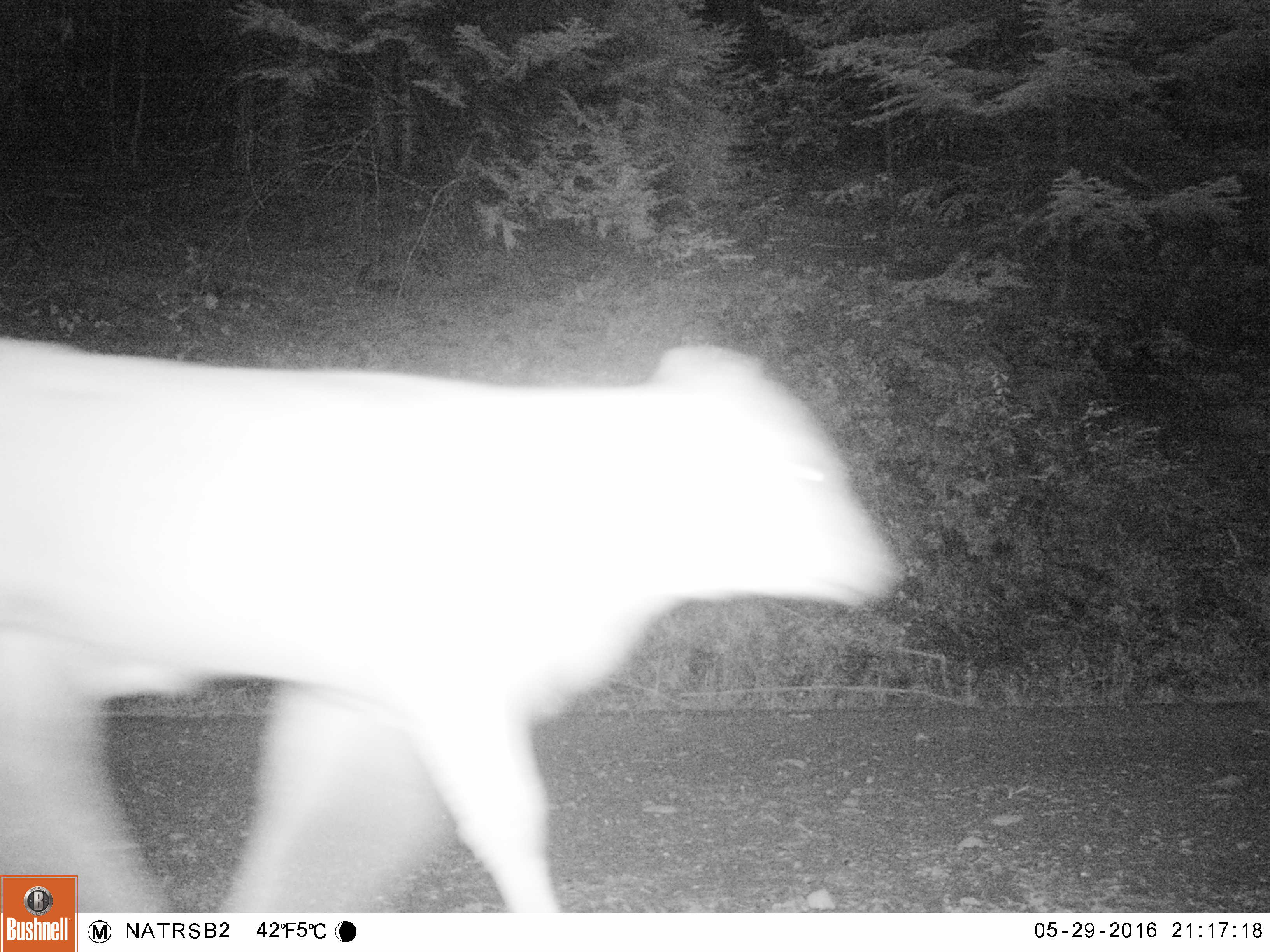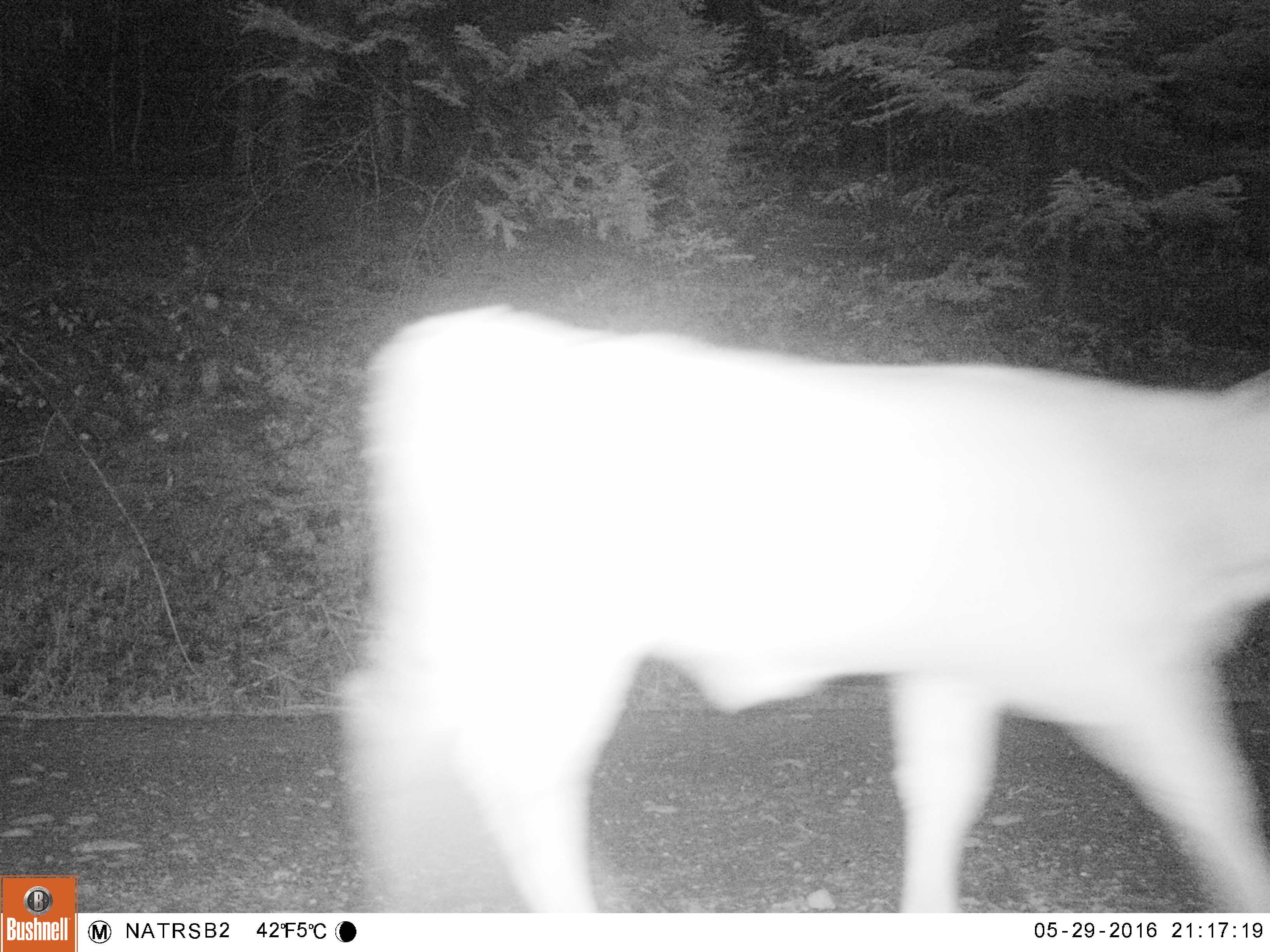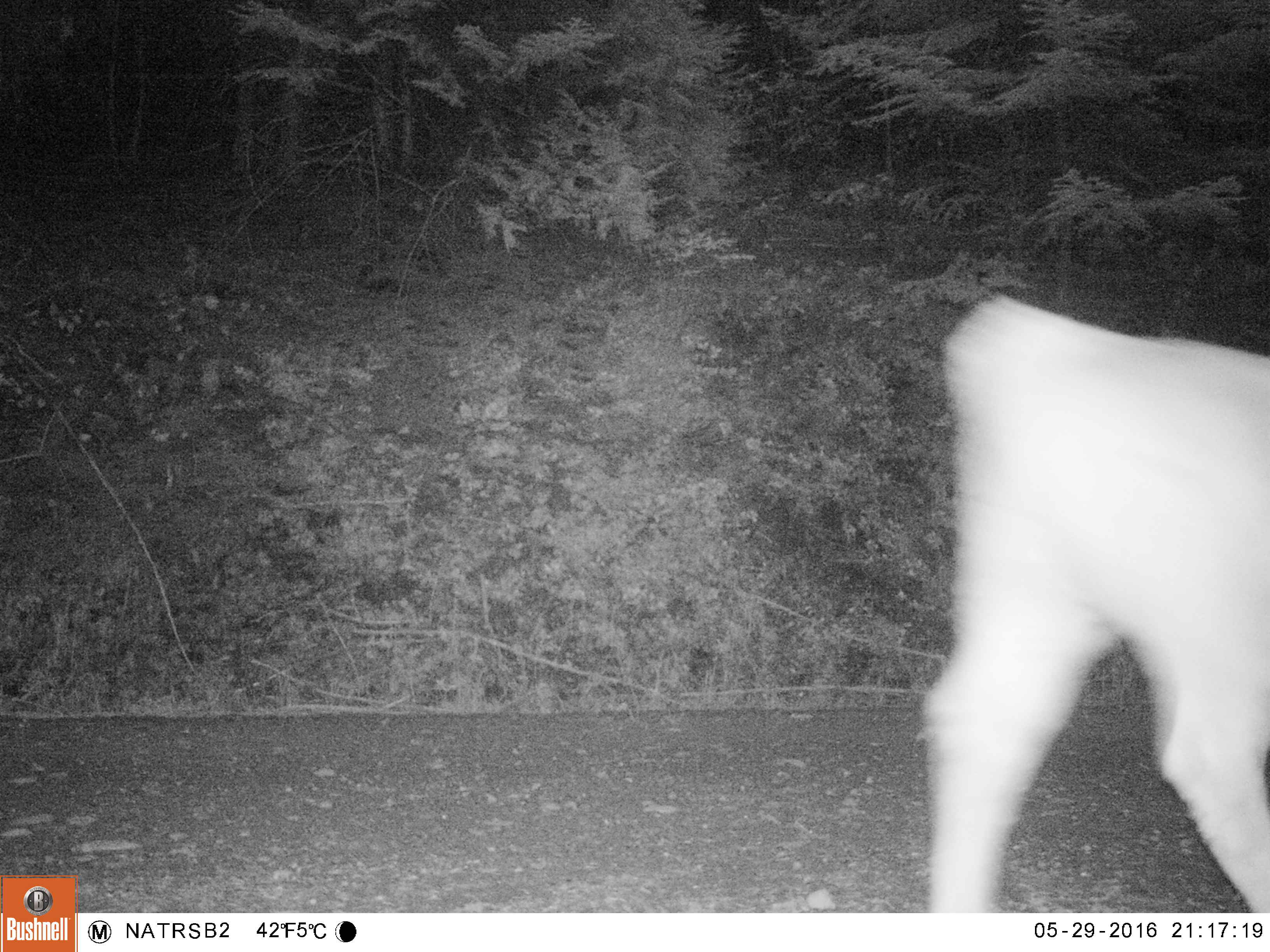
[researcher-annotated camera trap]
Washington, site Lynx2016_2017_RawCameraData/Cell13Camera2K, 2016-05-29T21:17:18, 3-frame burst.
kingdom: Animalia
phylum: Chordata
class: Mammalia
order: Artiodactyla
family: Bovidae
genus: Bos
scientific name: Bos taurus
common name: domestic cattle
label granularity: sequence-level